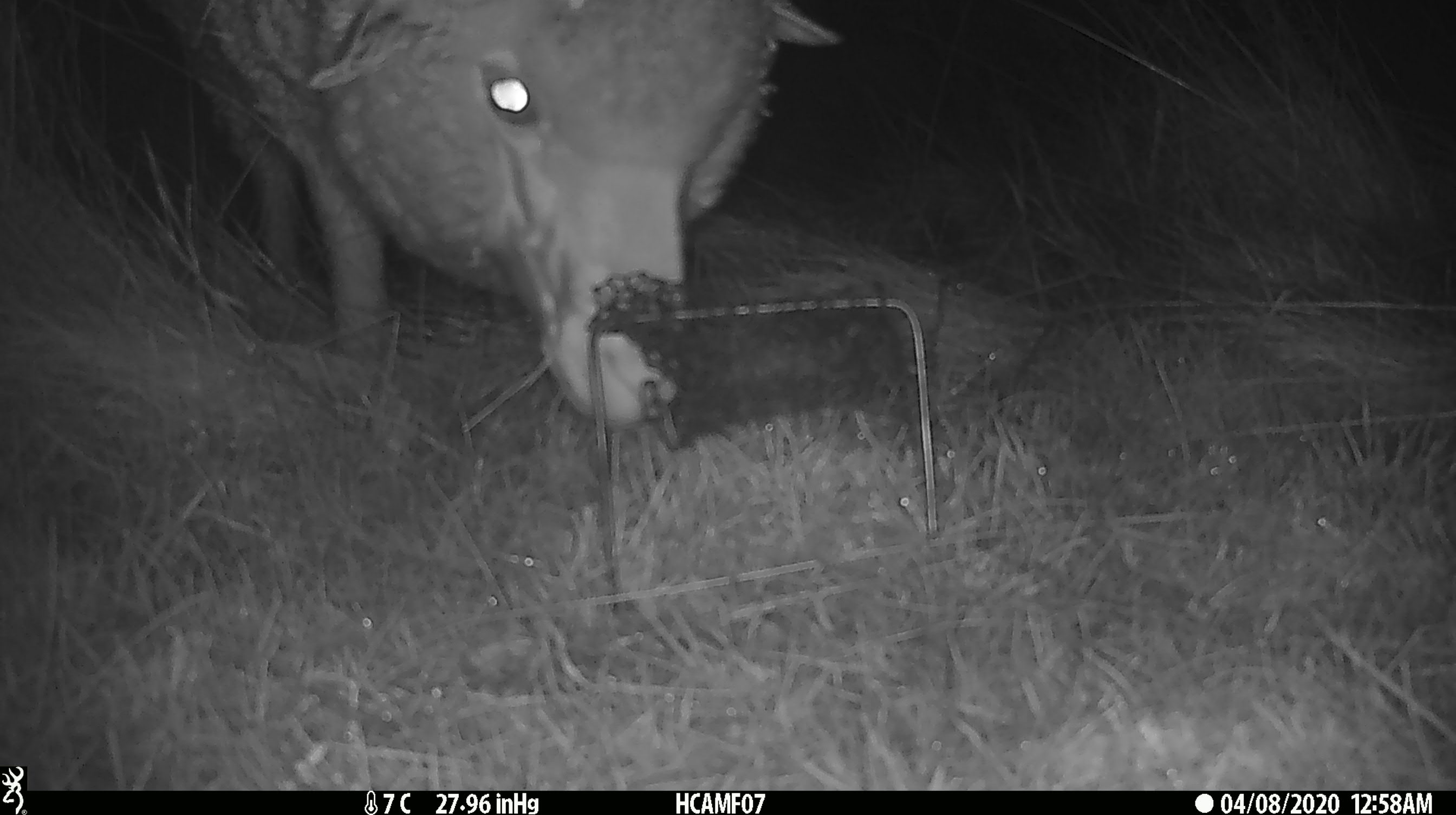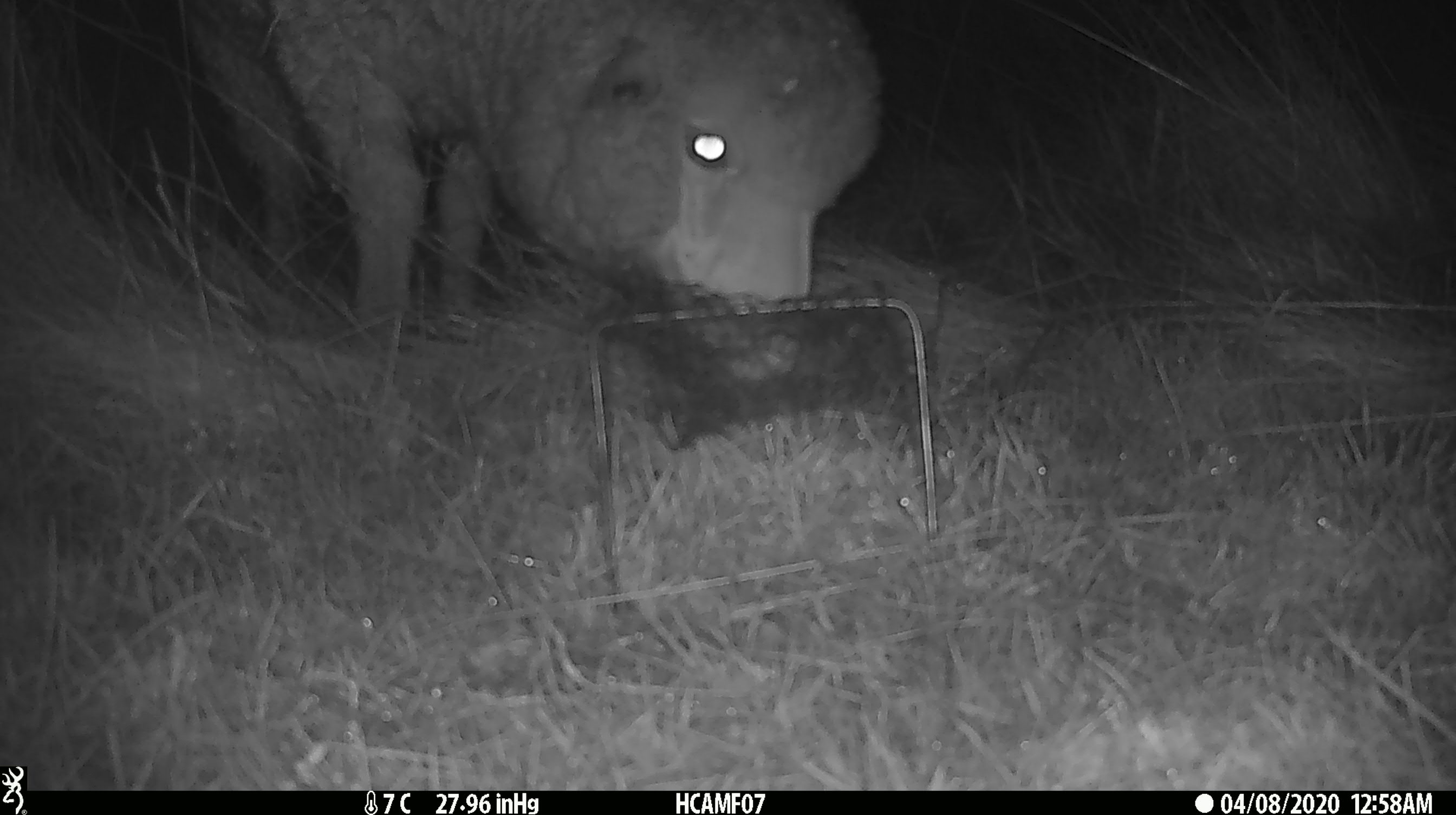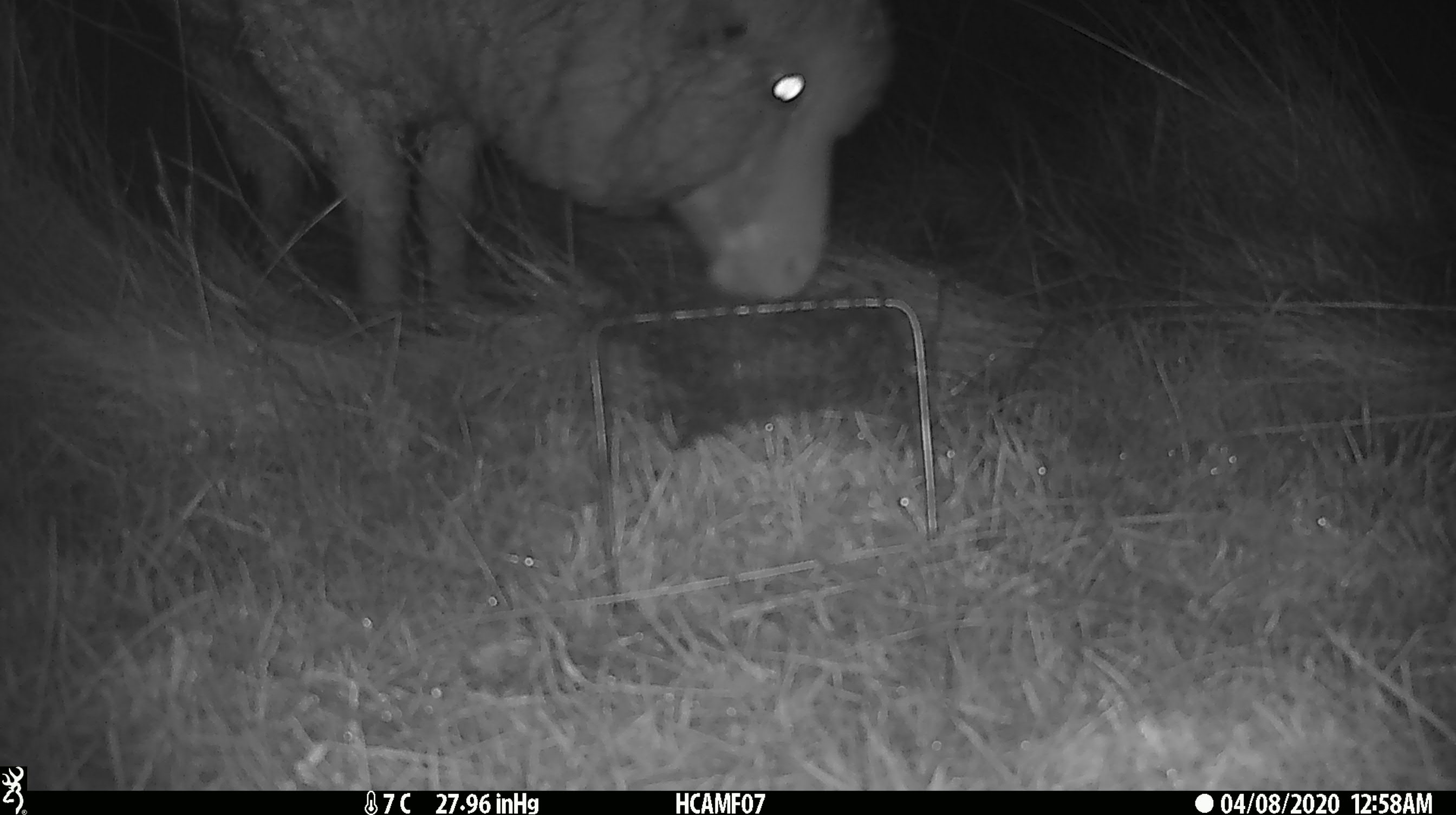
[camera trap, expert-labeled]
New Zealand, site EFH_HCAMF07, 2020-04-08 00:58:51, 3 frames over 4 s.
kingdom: Animalia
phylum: Chordata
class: Mammalia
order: Artiodactyla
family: Bovidae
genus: Ovis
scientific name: Ovis aries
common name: domestic sheep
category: sheep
Sheep (domestic sheep) (Ovis aries).